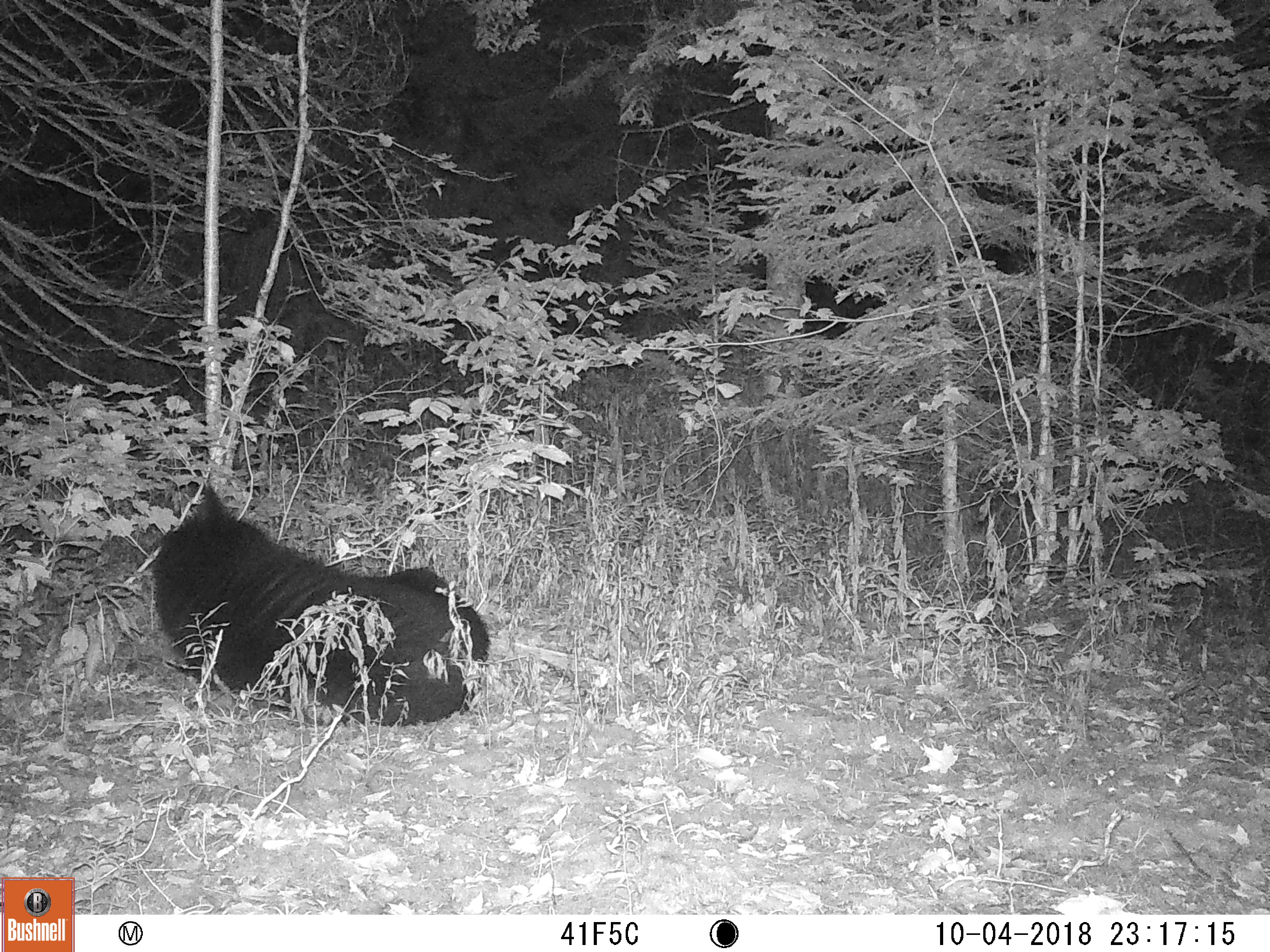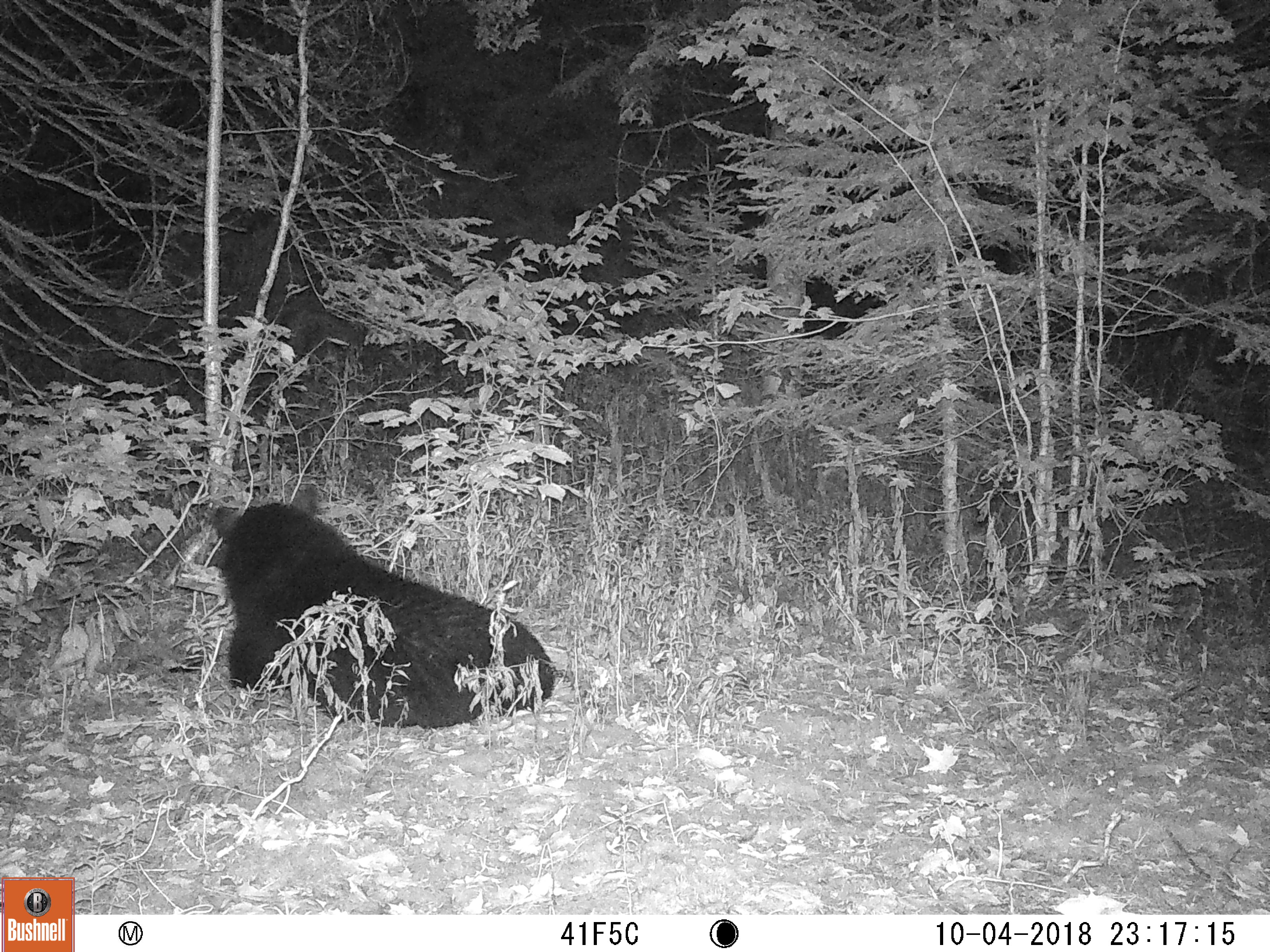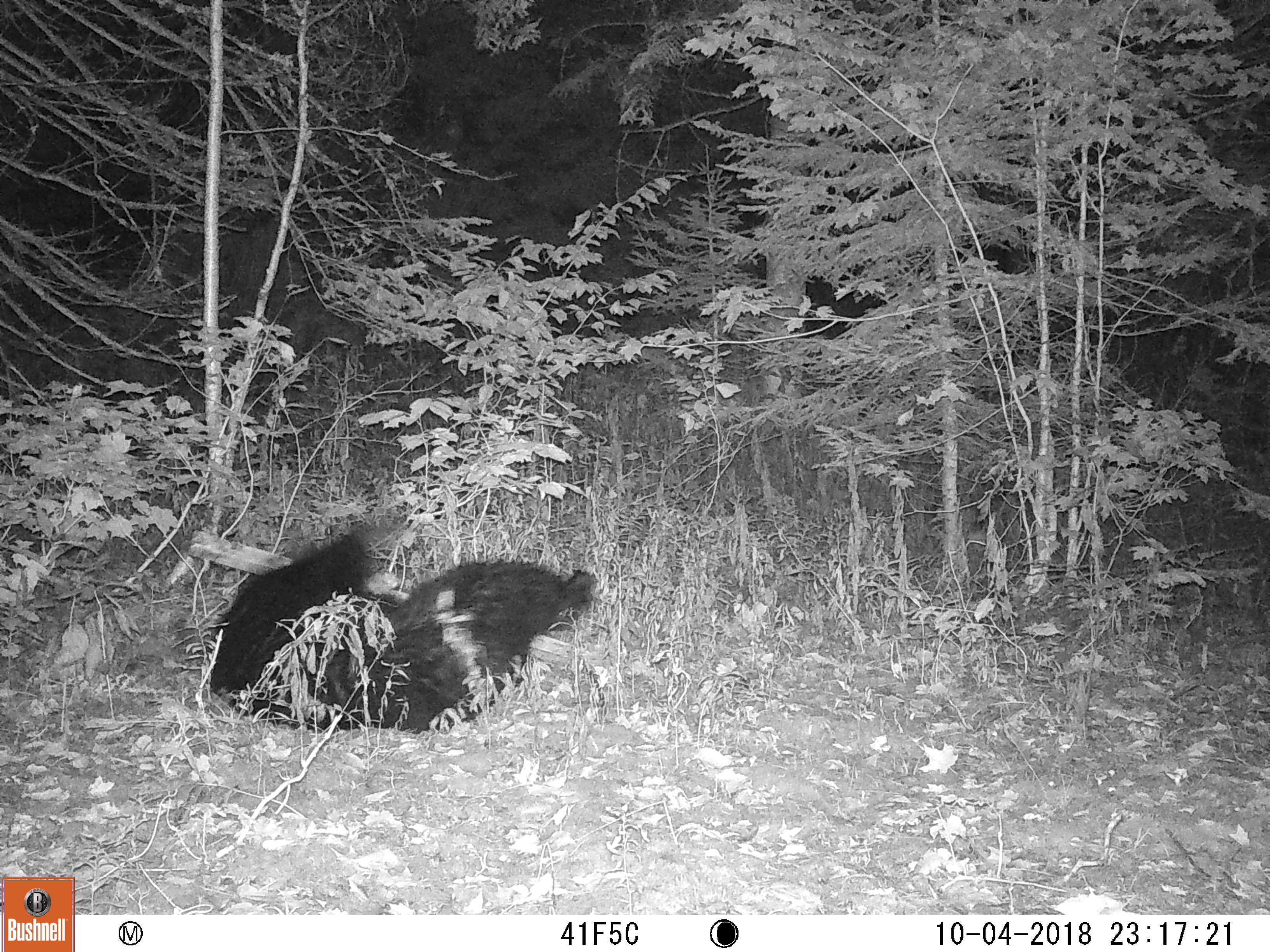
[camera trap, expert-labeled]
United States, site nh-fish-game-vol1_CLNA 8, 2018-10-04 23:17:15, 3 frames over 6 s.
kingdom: Animalia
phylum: Chordata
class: Mammalia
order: Carnivora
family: Ursidae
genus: Ursus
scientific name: Ursus americanus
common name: black bear